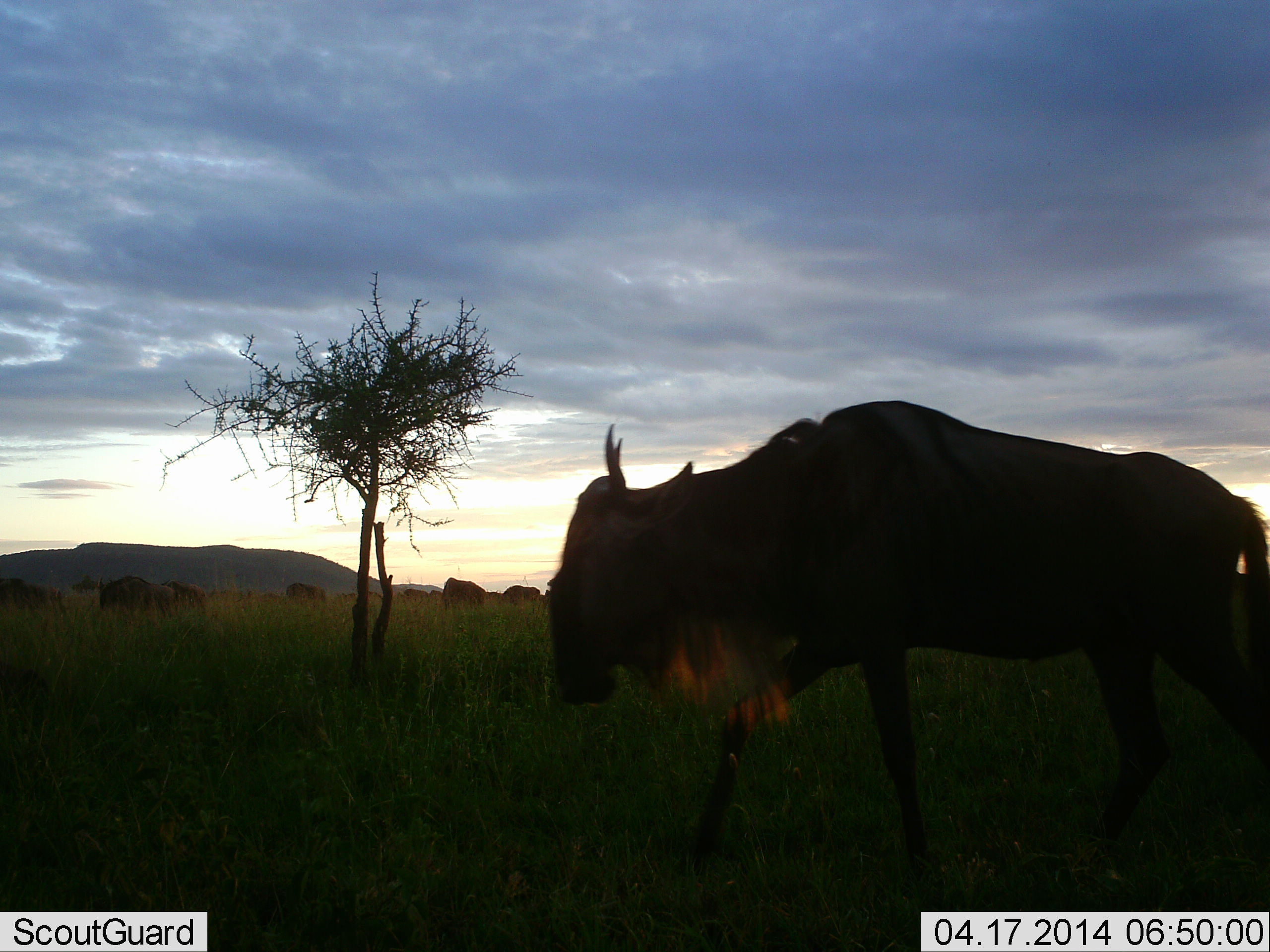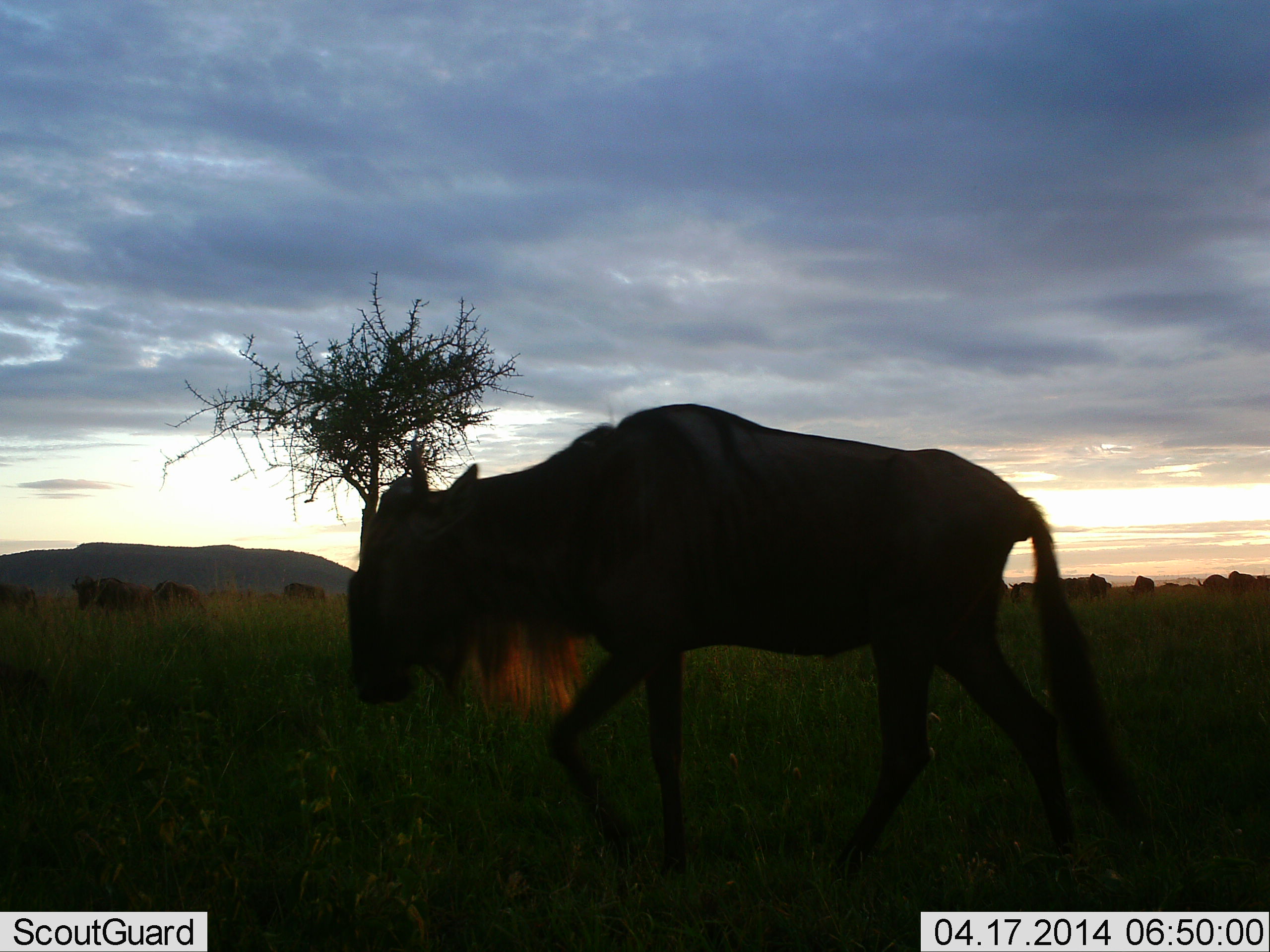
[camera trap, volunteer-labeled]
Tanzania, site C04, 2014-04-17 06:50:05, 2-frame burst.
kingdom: Animalia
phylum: Chordata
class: Mammalia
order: Artiodactyla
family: Bovidae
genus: Connochaetes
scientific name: Connochaetes taurinus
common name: blue wildebeest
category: wildebeest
Wildebeest (blue wildebeest) (Connochaetes taurinus), count 11-50. Behavior (volunteer vote fractions): standing 20%, resting 0%, moving 100%, interacting 0%. Young present (vote fraction): 0%. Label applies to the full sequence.